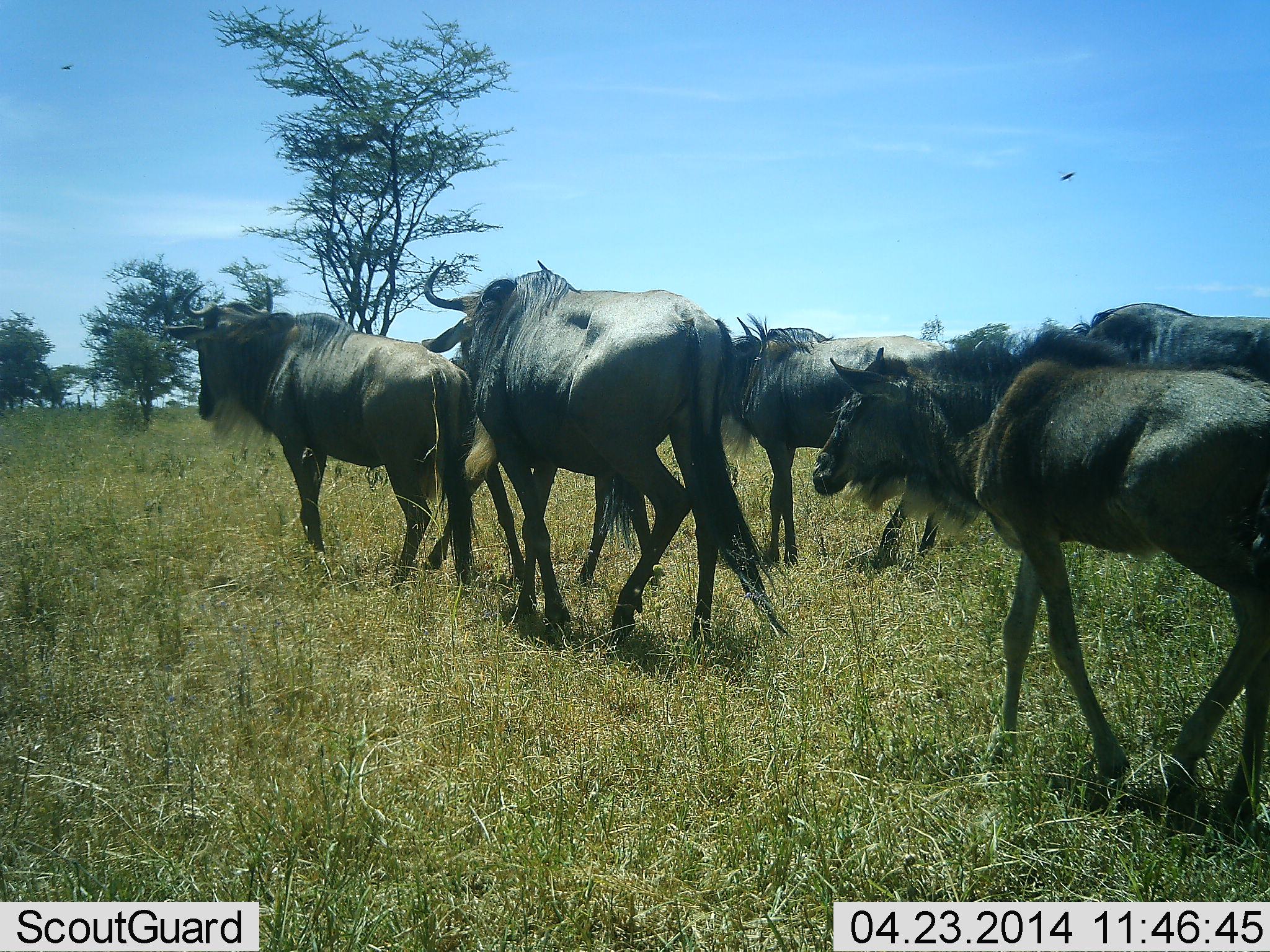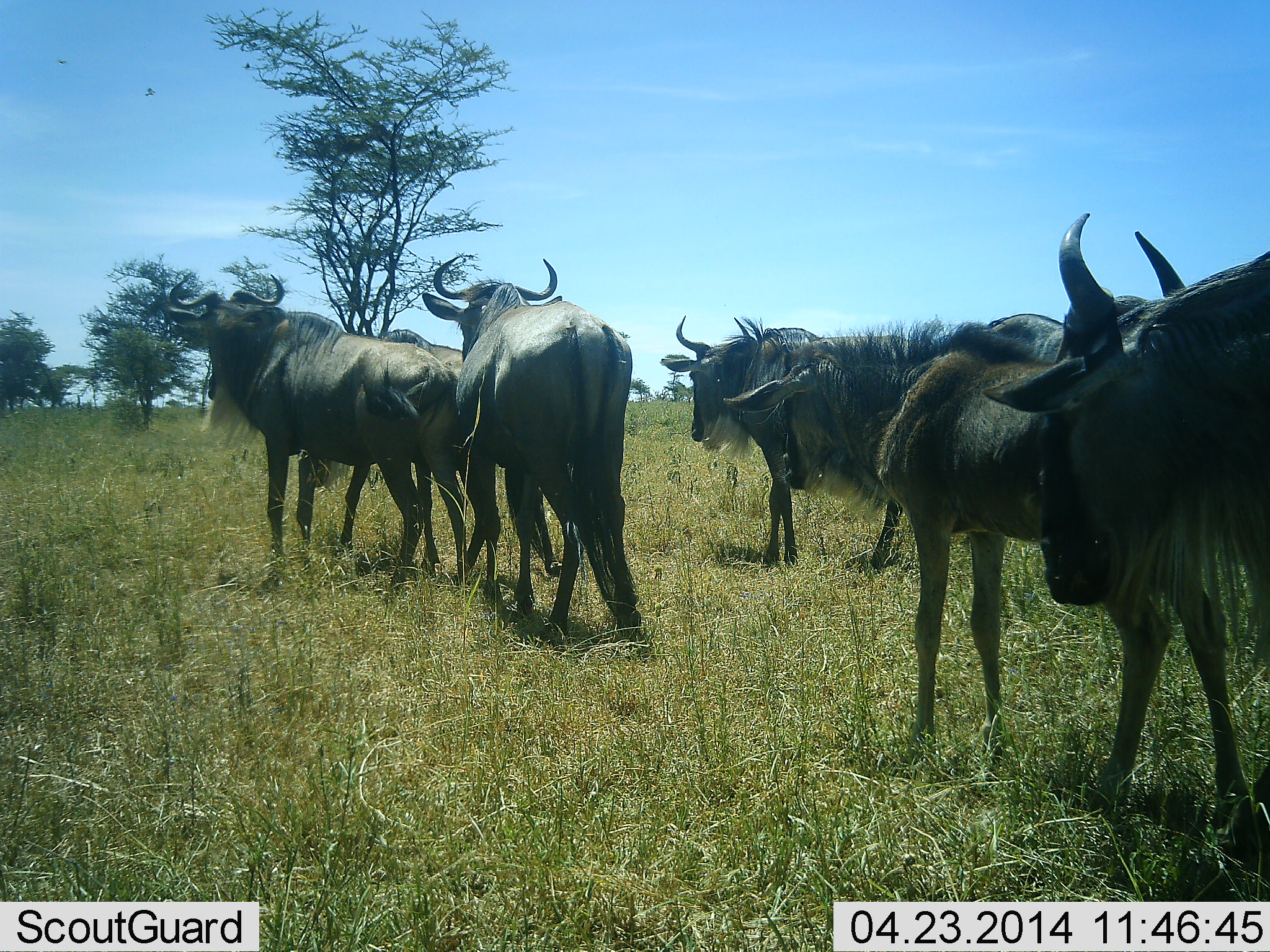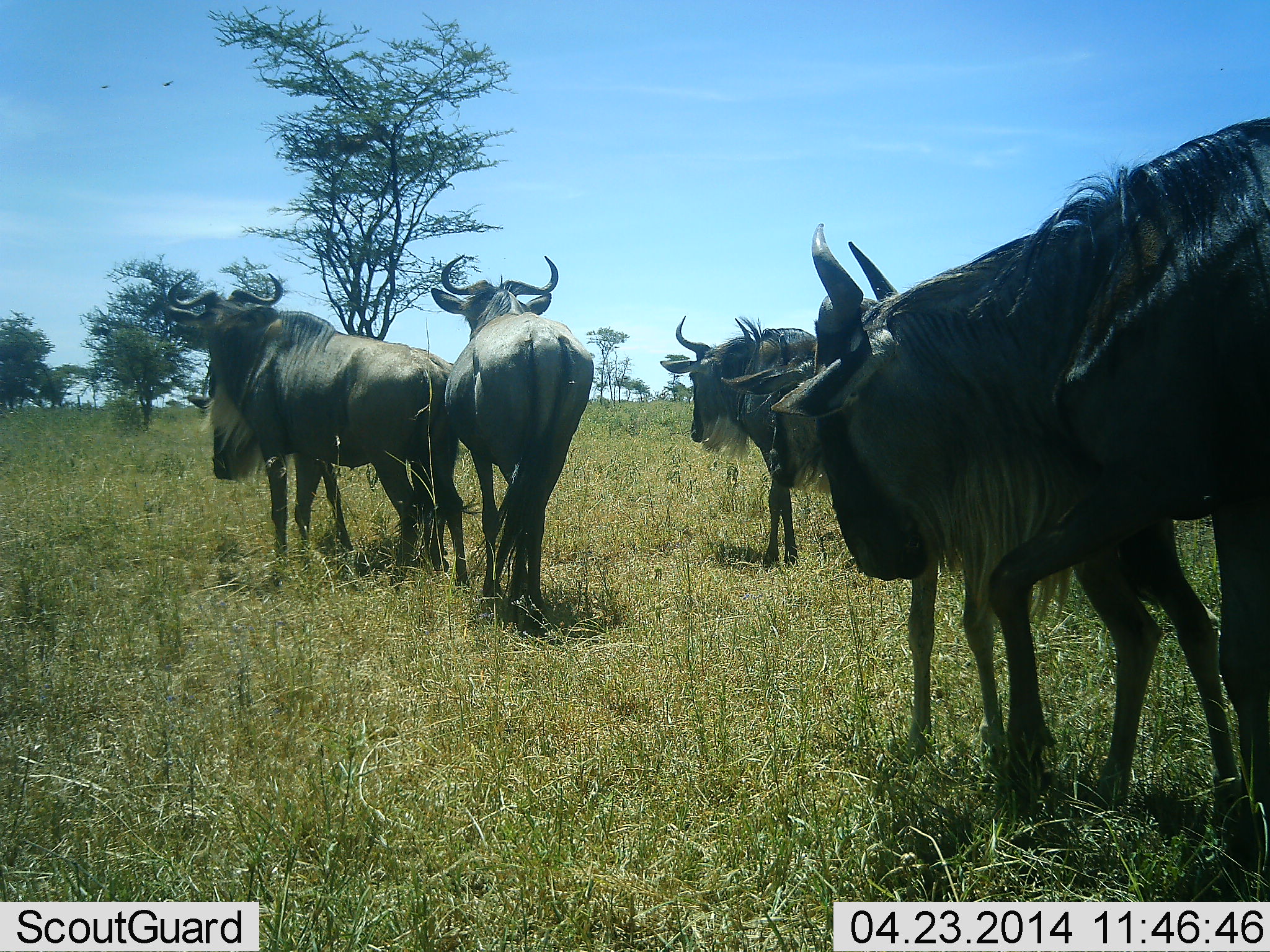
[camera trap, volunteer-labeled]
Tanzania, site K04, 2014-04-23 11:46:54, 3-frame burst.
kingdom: Animalia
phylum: Chordata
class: Mammalia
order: Artiodactyla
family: Bovidae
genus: Connochaetes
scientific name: Connochaetes taurinus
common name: blue wildebeest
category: wildebeest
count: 7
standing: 36%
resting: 0%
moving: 91%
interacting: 9%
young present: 27%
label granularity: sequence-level